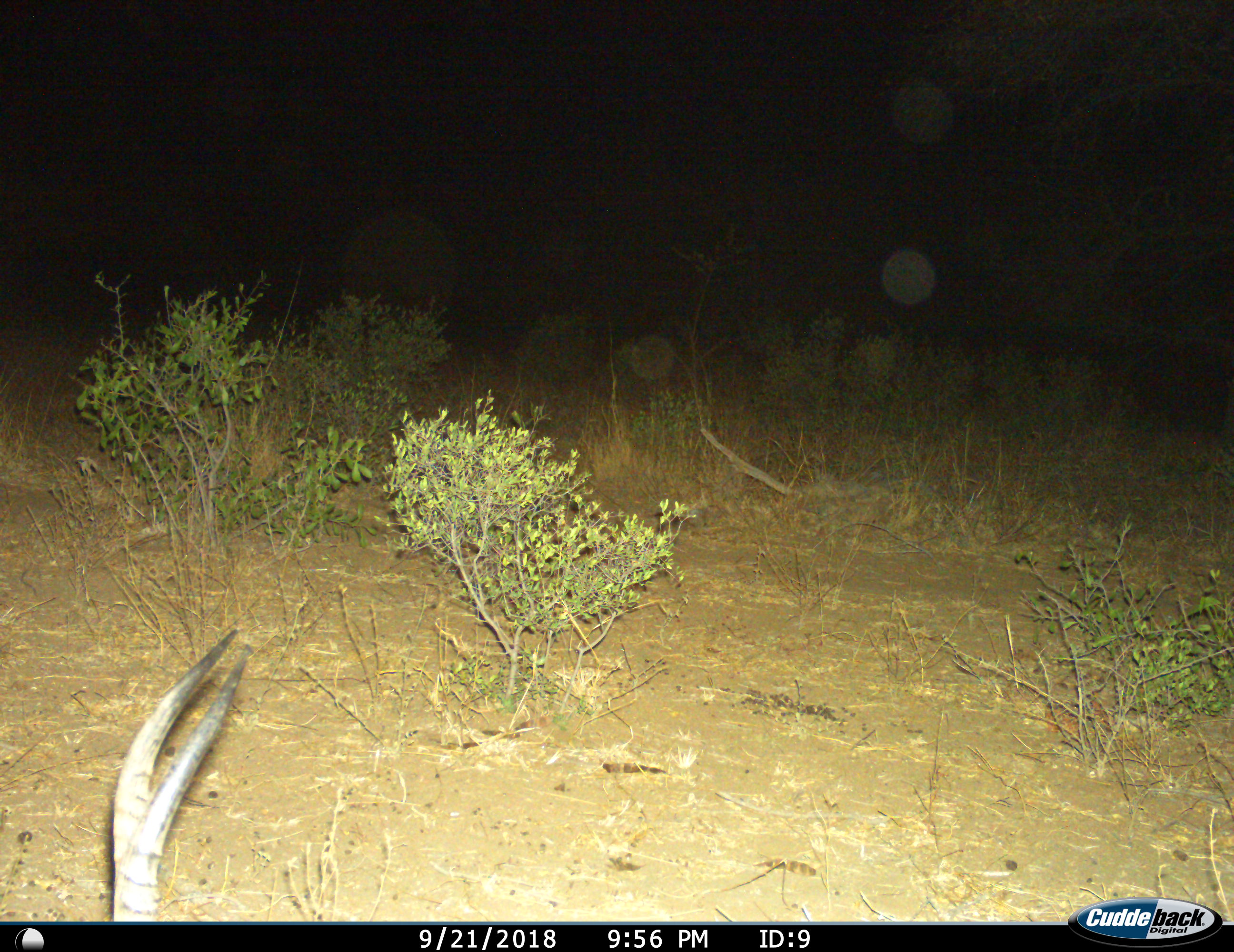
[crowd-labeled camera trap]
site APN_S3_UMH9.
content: unidentified animal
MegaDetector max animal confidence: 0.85